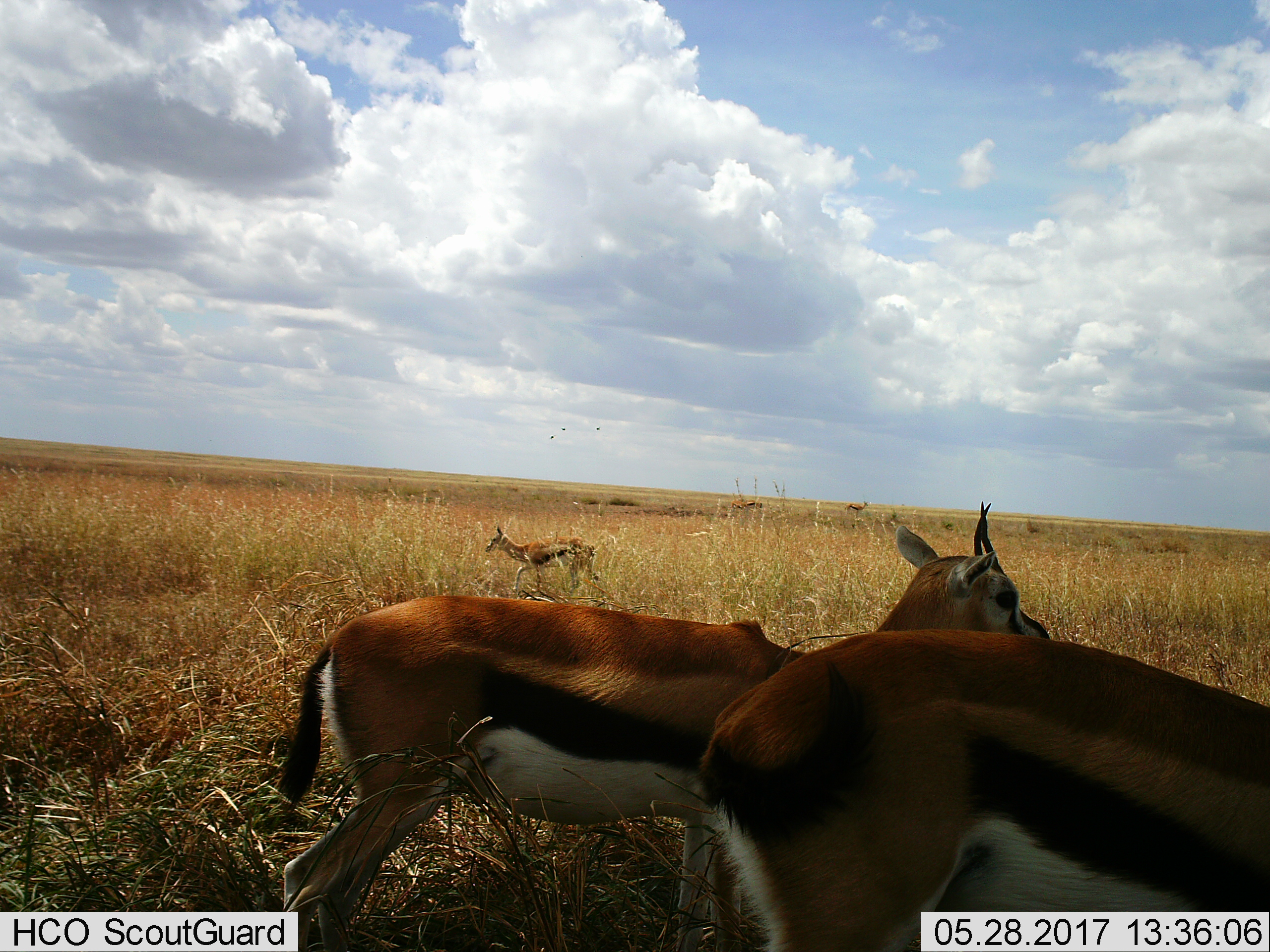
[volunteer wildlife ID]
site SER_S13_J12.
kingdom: Animalia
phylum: Chordata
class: Mammalia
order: Artiodactyla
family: Bovidae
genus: Eudorcas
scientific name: Eudorcas thomsonii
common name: thomson's gazelle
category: gazellethomsons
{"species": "gazellethomsons (thomson's gazelle) (Eudorcas thomsonii)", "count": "5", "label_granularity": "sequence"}